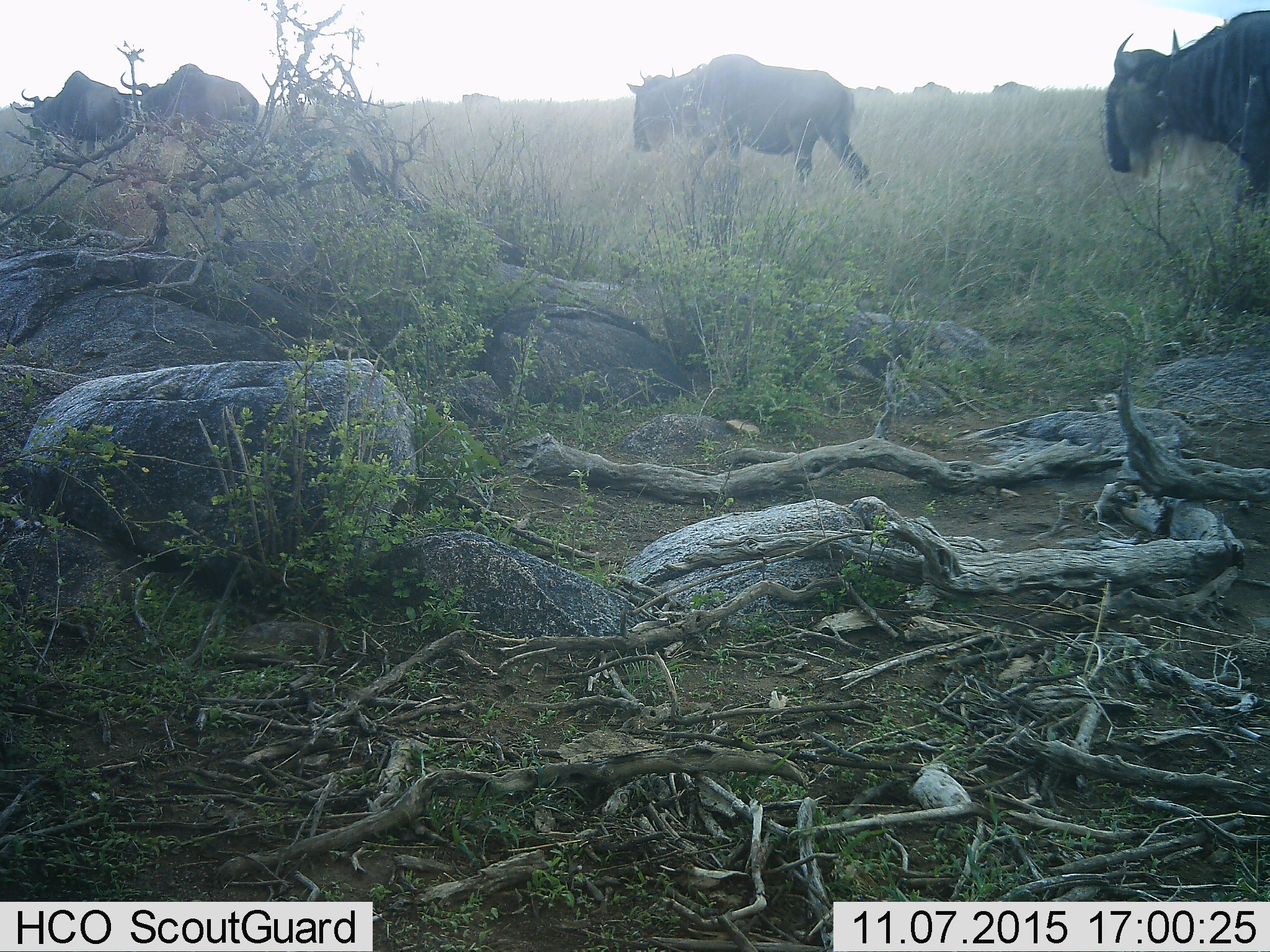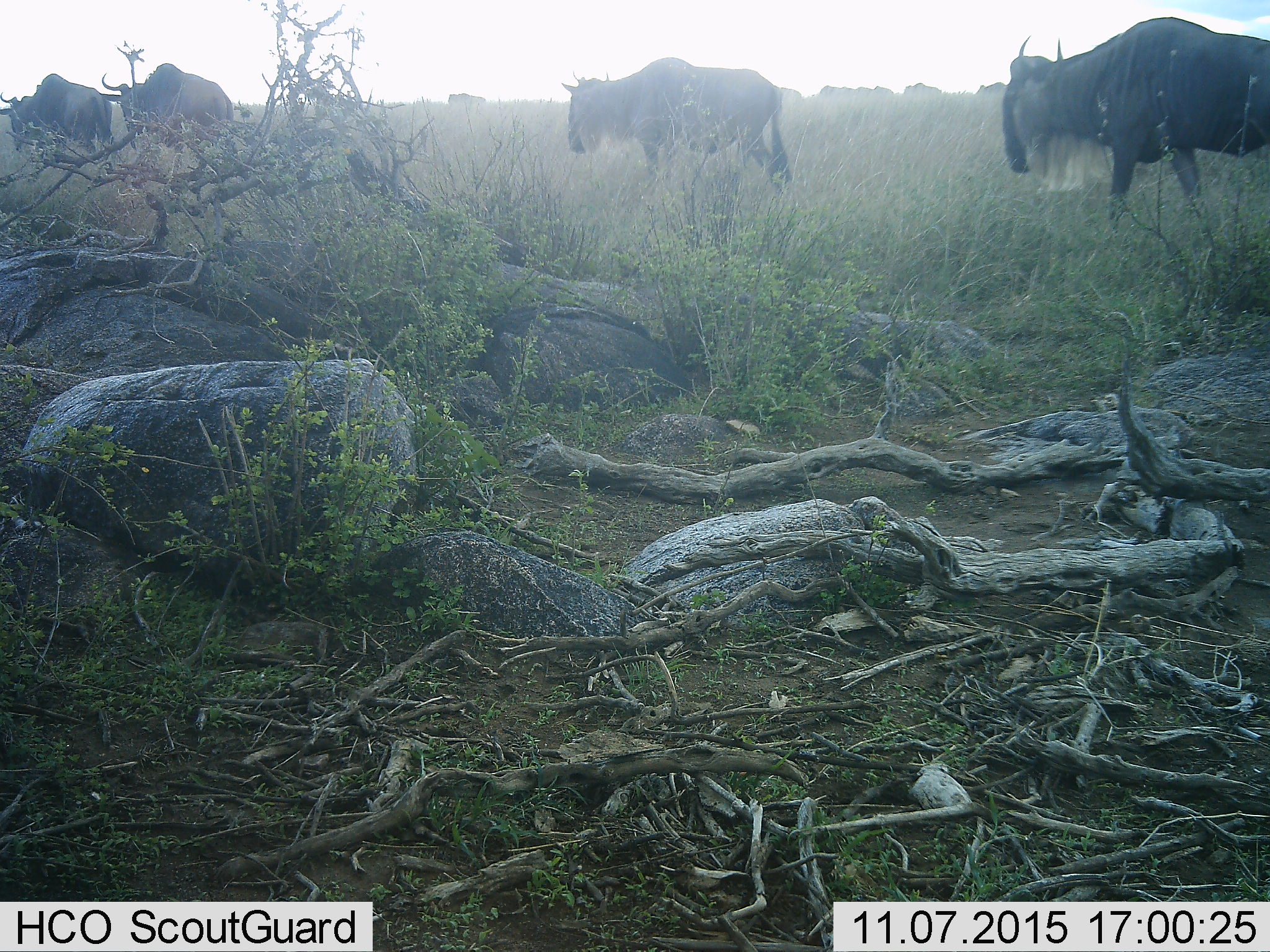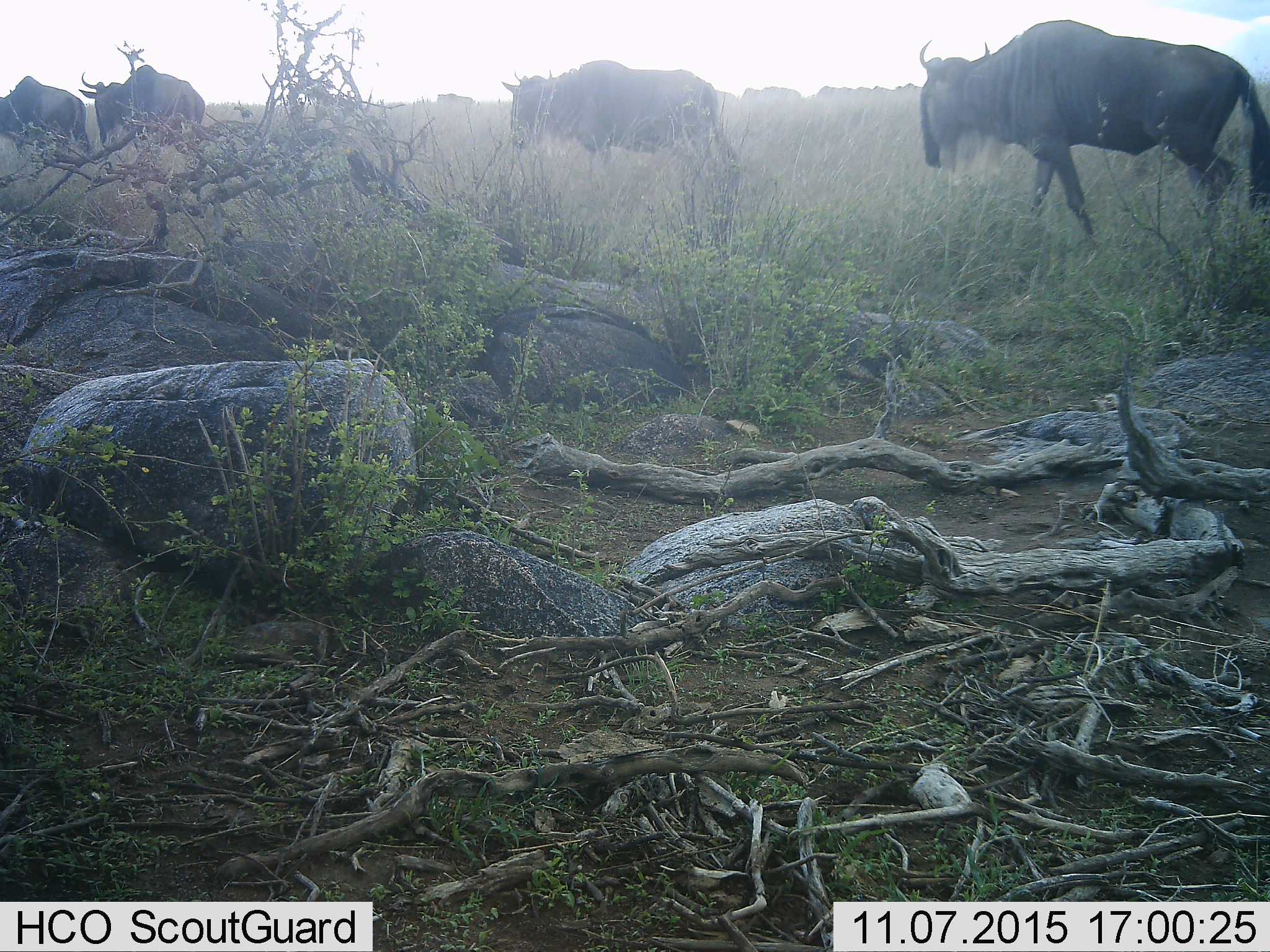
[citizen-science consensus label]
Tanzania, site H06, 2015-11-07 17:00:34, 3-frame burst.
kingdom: Animalia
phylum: Chordata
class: Mammalia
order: Artiodactyla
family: Bovidae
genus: Connochaetes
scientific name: Connochaetes taurinus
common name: blue wildebeest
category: wildebeest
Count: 11-50.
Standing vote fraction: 20%.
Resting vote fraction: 0%.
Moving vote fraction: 100%.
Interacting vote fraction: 10%.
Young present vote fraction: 0%.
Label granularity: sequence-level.